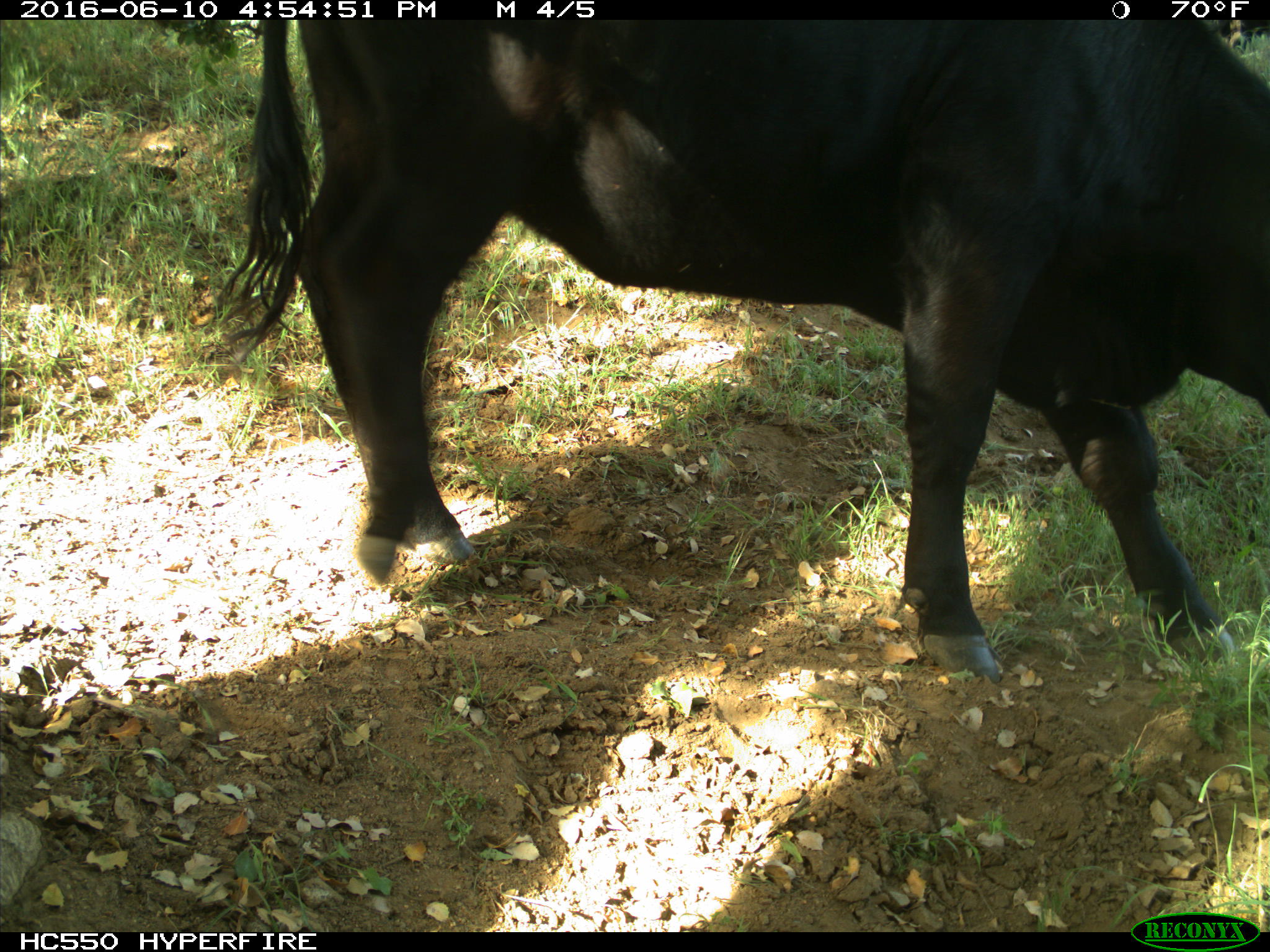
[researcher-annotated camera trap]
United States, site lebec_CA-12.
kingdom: Animalia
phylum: Chordata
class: Mammalia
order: Artiodactyla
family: Bovidae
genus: Bos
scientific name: Bos taurus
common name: domestic cow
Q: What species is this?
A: Bos taurus (domestic cow).